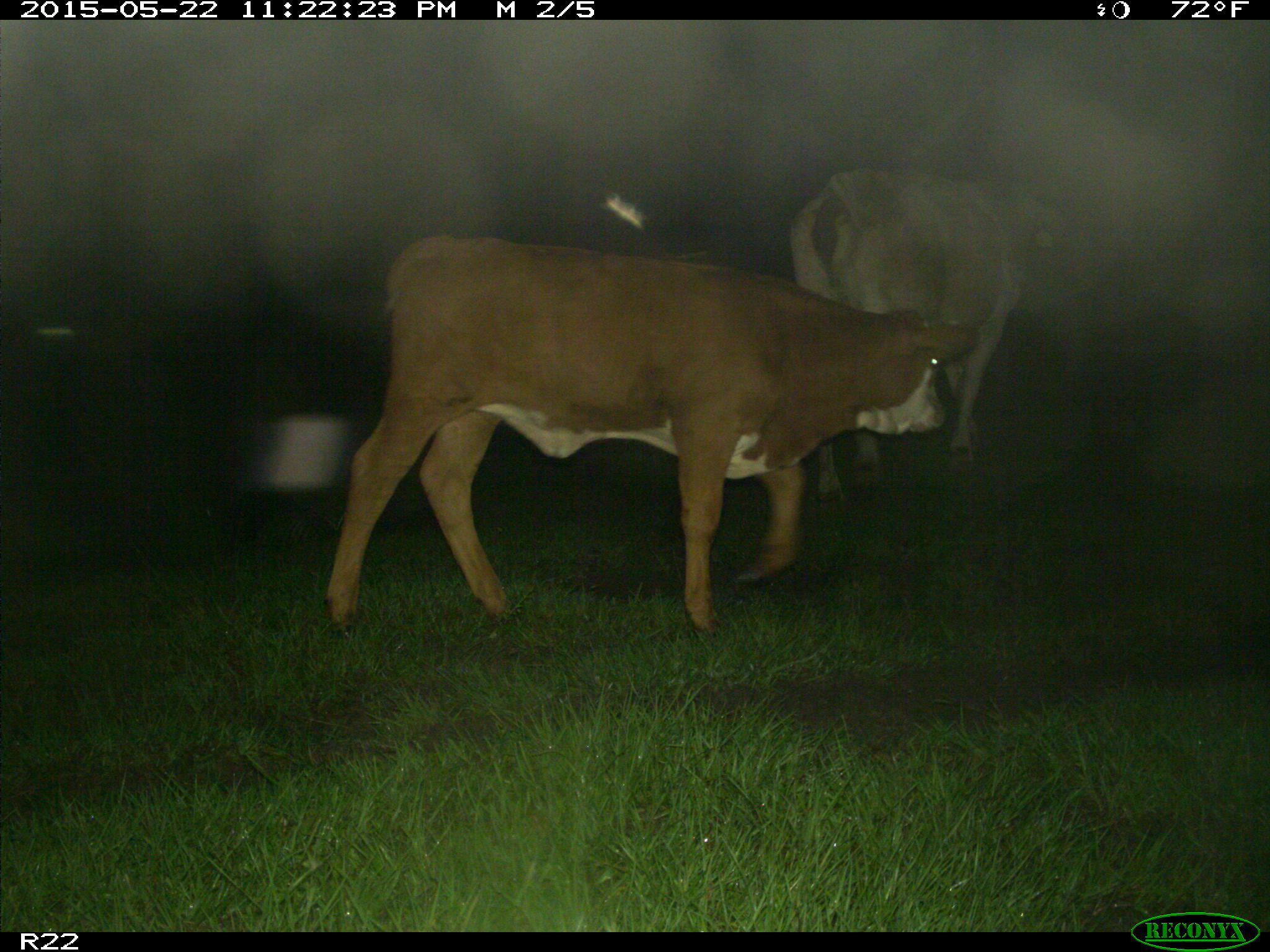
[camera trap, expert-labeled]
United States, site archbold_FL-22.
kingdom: Animalia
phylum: Chordata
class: Mammalia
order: Artiodactyla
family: Bovidae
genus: Bos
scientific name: Bos taurus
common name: domestic cow